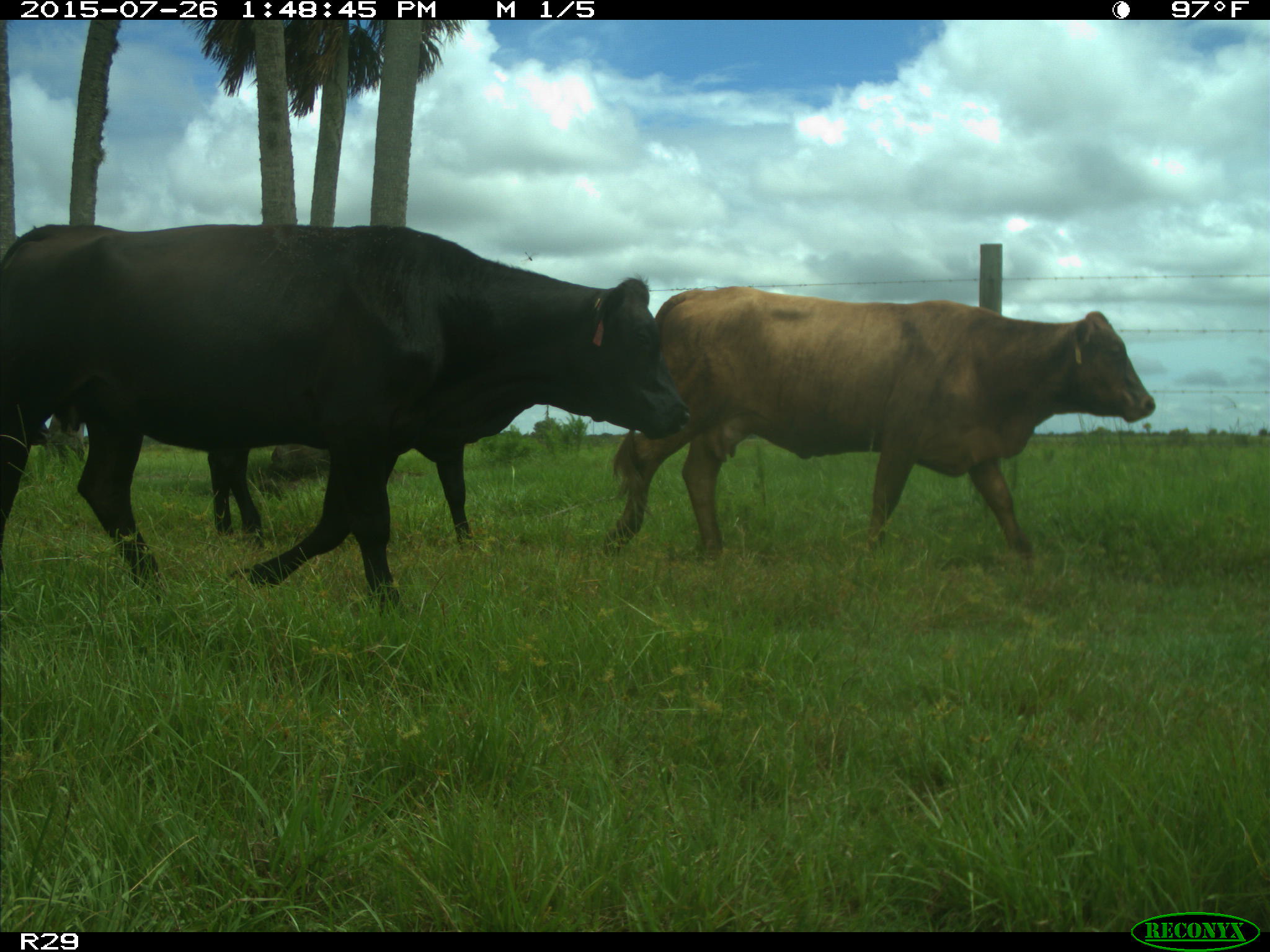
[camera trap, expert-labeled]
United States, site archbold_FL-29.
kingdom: Animalia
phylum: Chordata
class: Mammalia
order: Artiodactyla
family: Bovidae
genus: Bos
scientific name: Bos taurus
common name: domestic cow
Bos taurus (domestic cow).